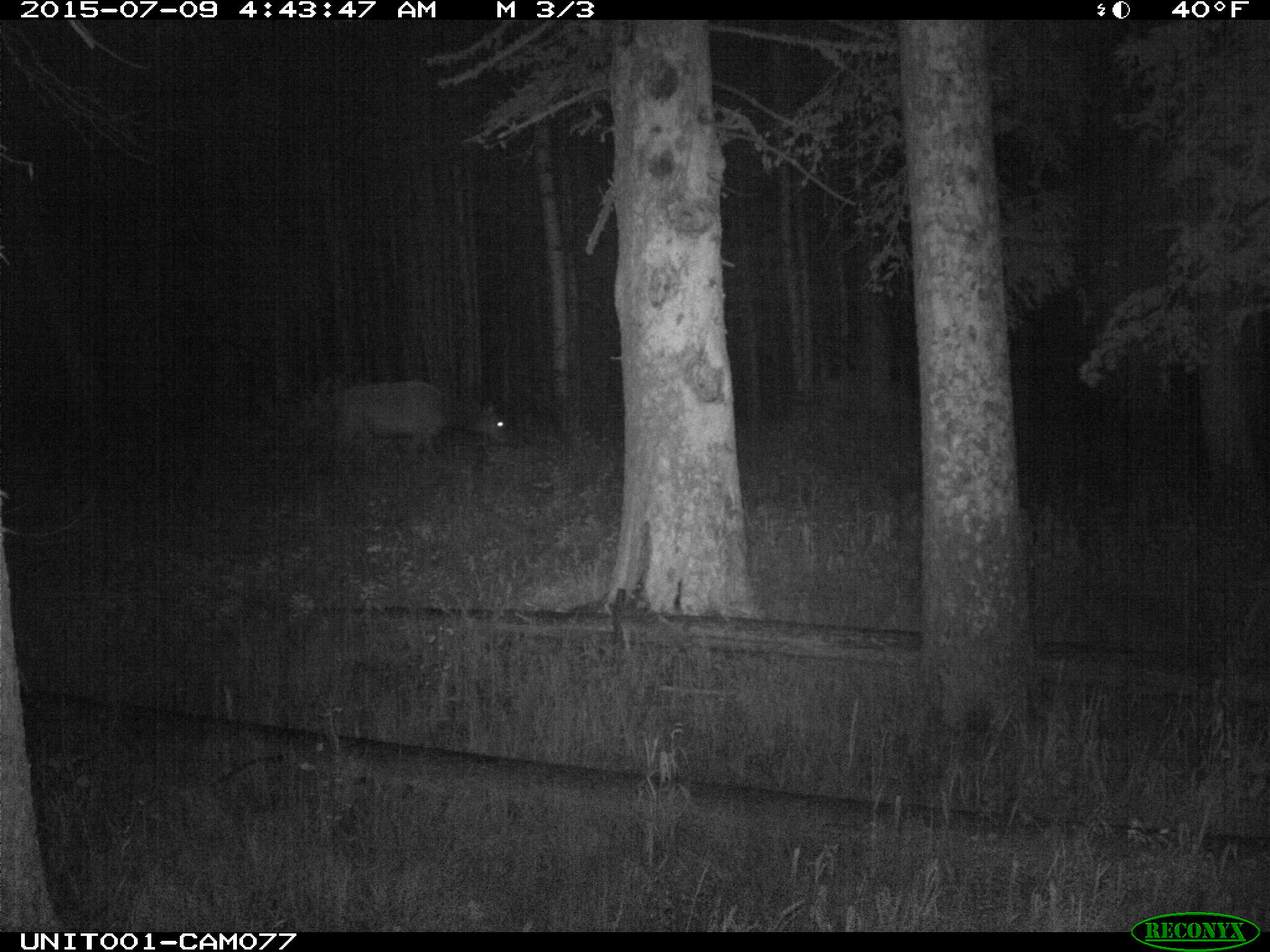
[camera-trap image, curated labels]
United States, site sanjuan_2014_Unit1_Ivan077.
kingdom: Animalia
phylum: Chordata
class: Mammalia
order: Artiodactyla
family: Cervidae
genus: Cervus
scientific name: Cervus elaphus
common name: red deer